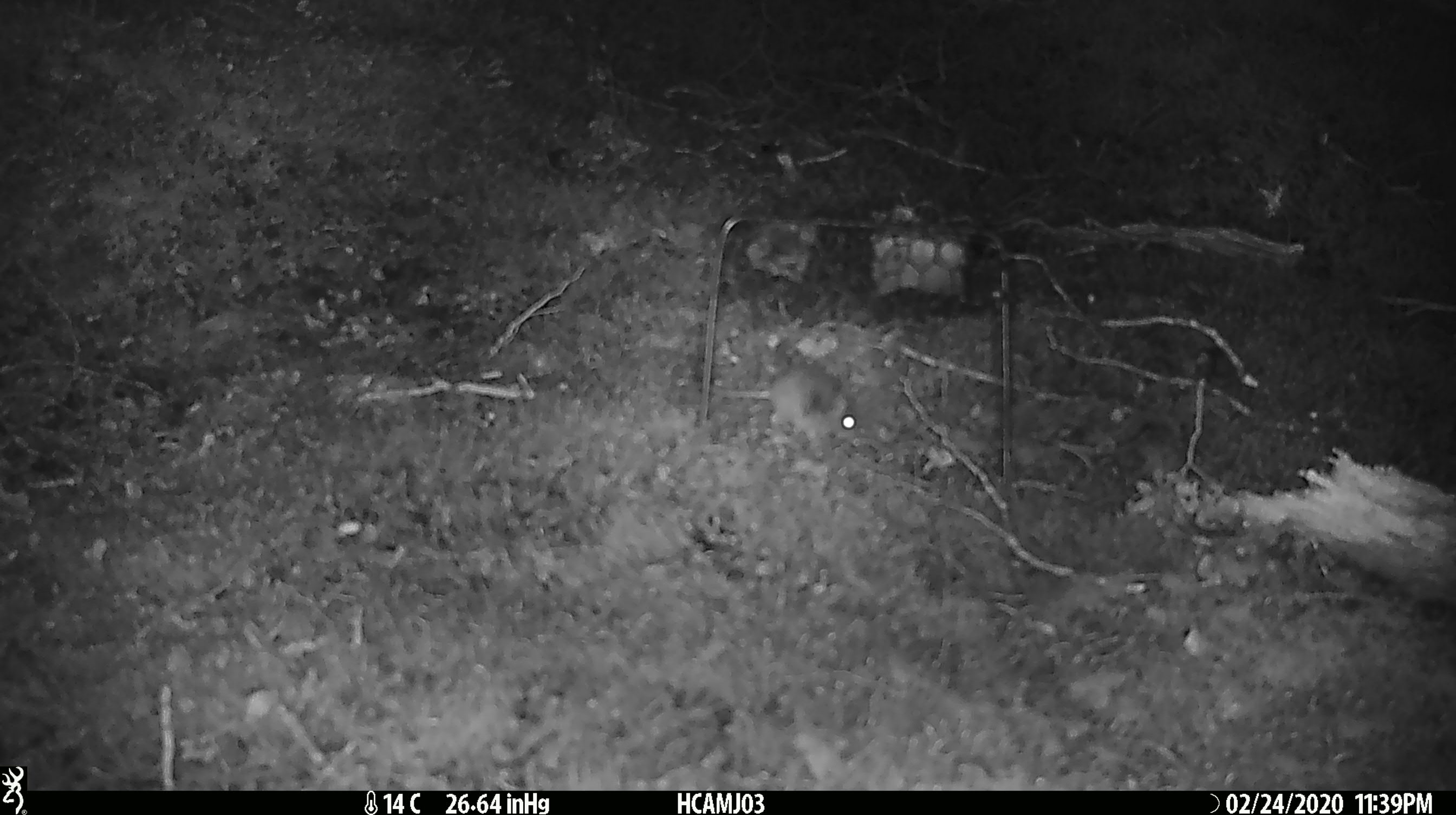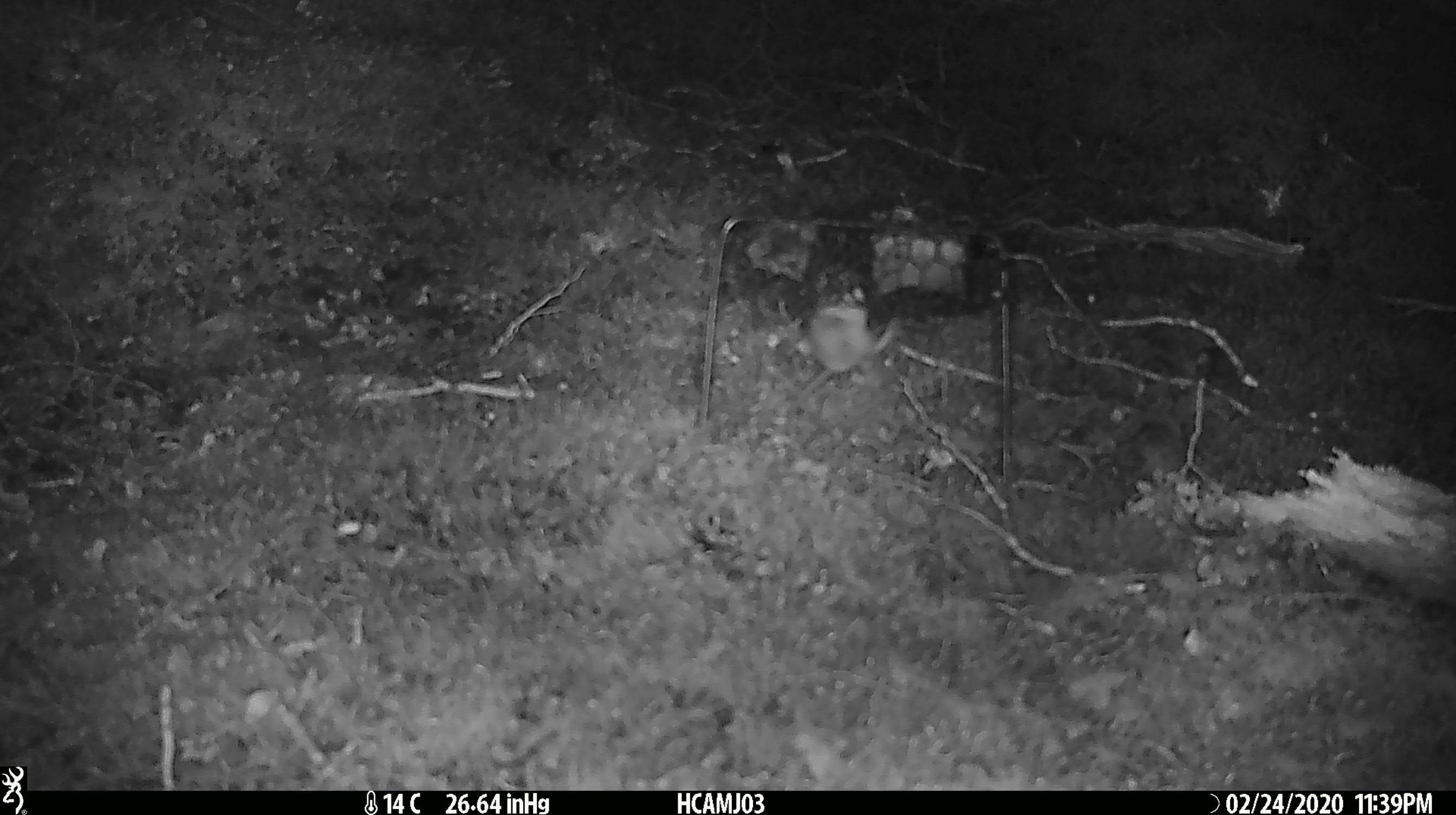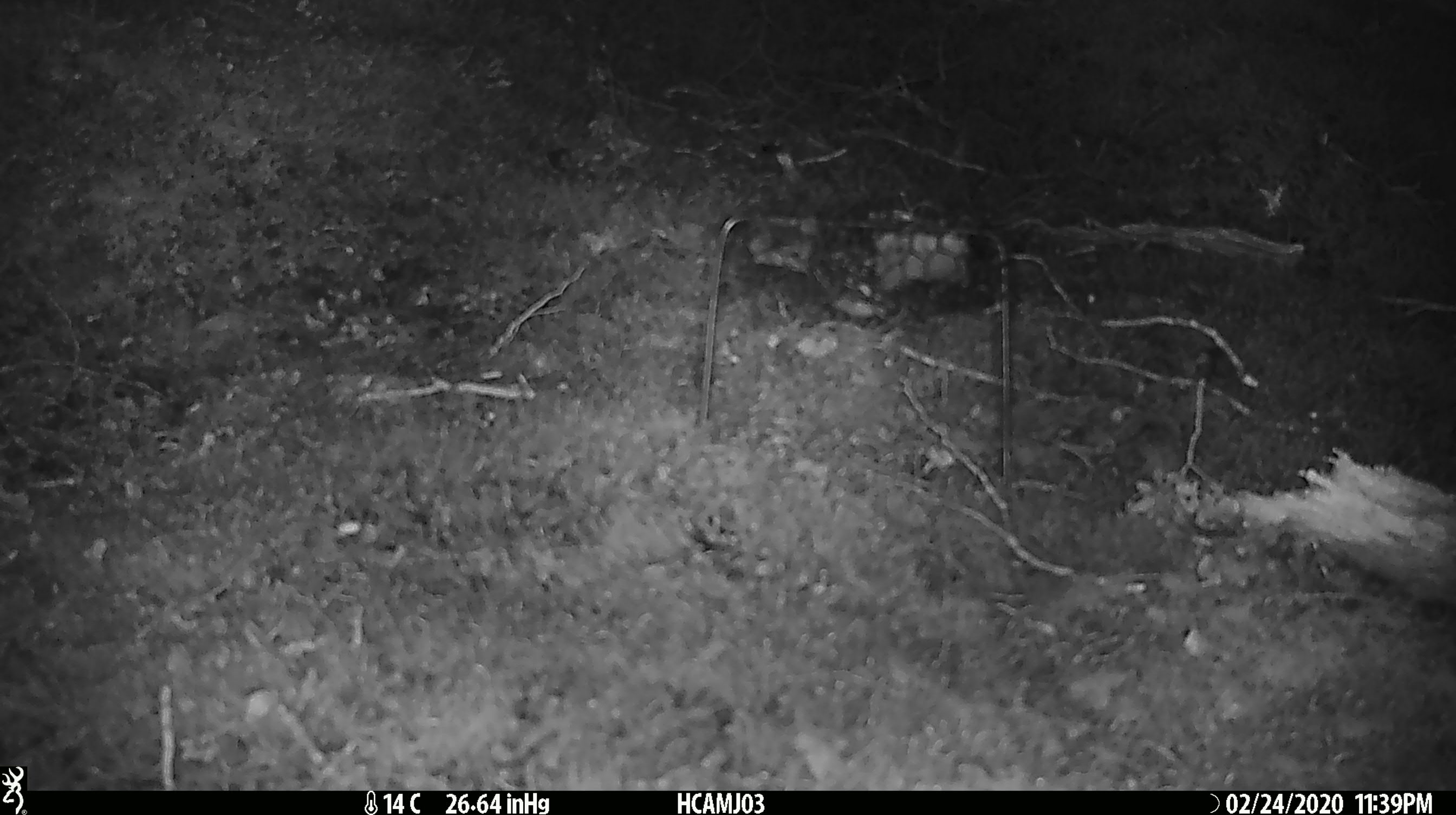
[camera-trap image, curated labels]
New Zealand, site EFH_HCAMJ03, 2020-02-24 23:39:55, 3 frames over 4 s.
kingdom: Animalia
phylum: Chordata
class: Mammalia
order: Rodentia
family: Muridae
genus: Mus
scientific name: Mus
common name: mouse